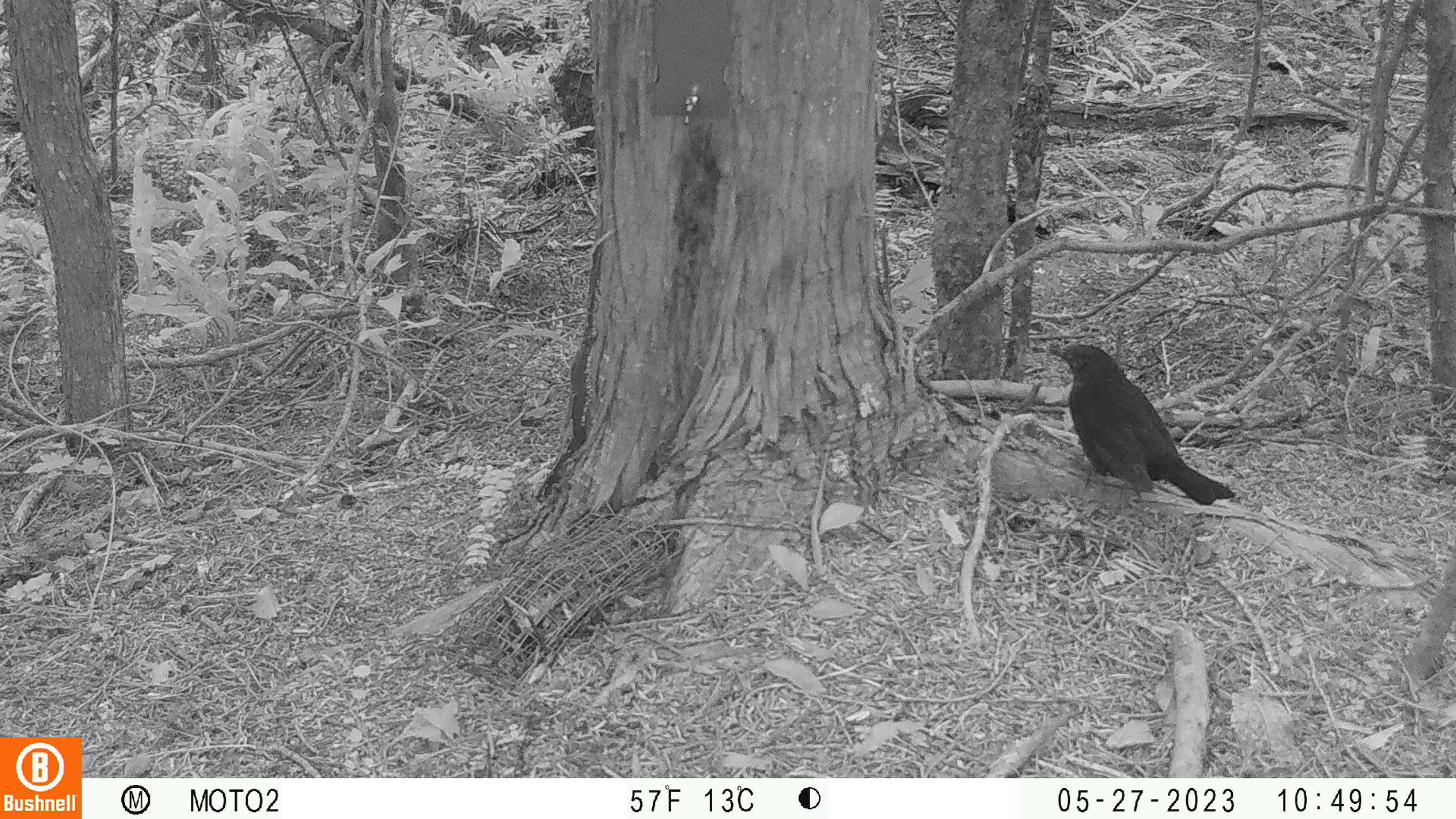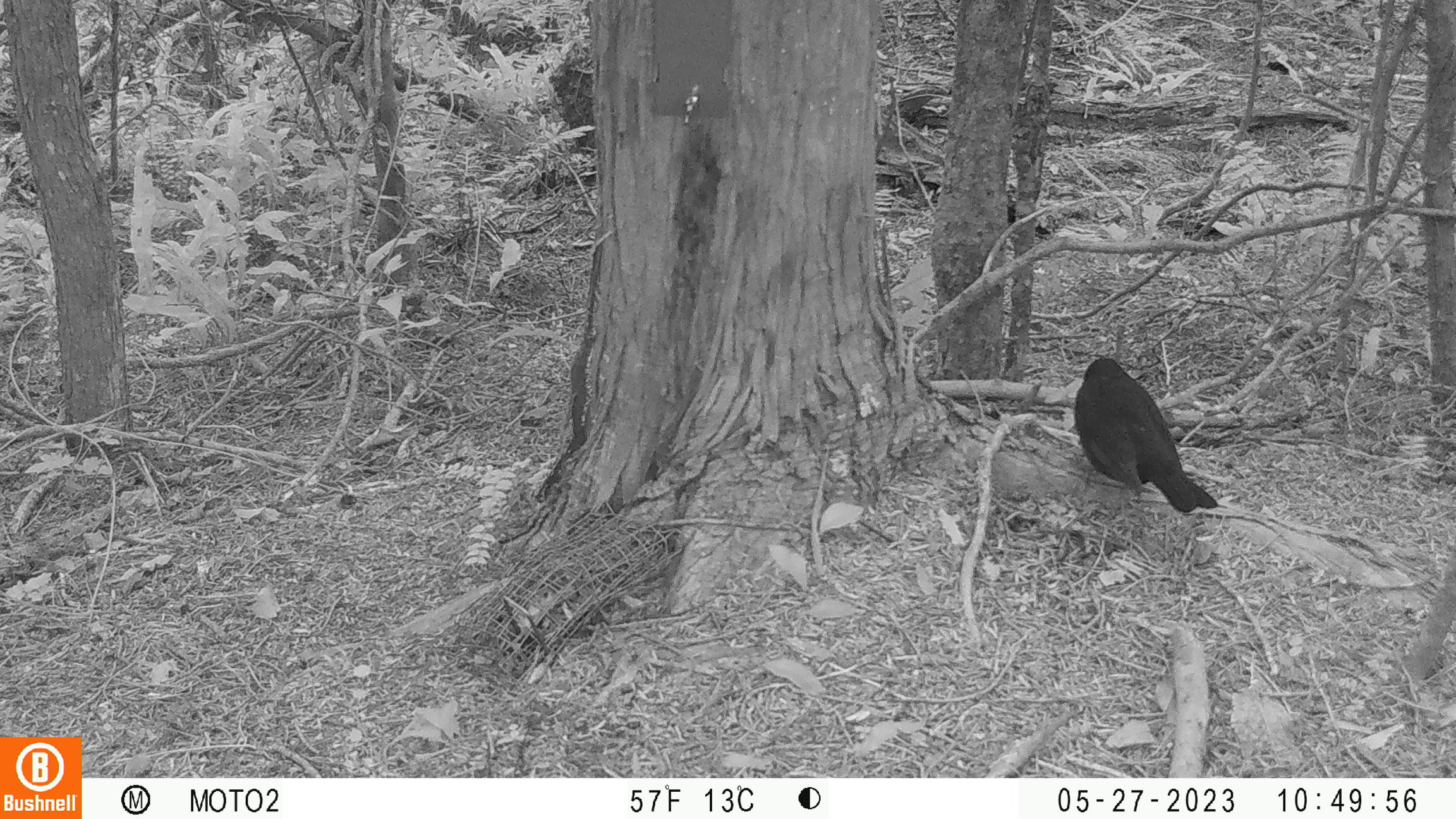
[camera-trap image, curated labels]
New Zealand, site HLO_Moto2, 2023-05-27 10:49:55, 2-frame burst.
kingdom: Animalia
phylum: Chordata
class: Aves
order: Passeriformes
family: Turdidae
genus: Turdus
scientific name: Turdus merula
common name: eurasian blackbird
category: blackbird